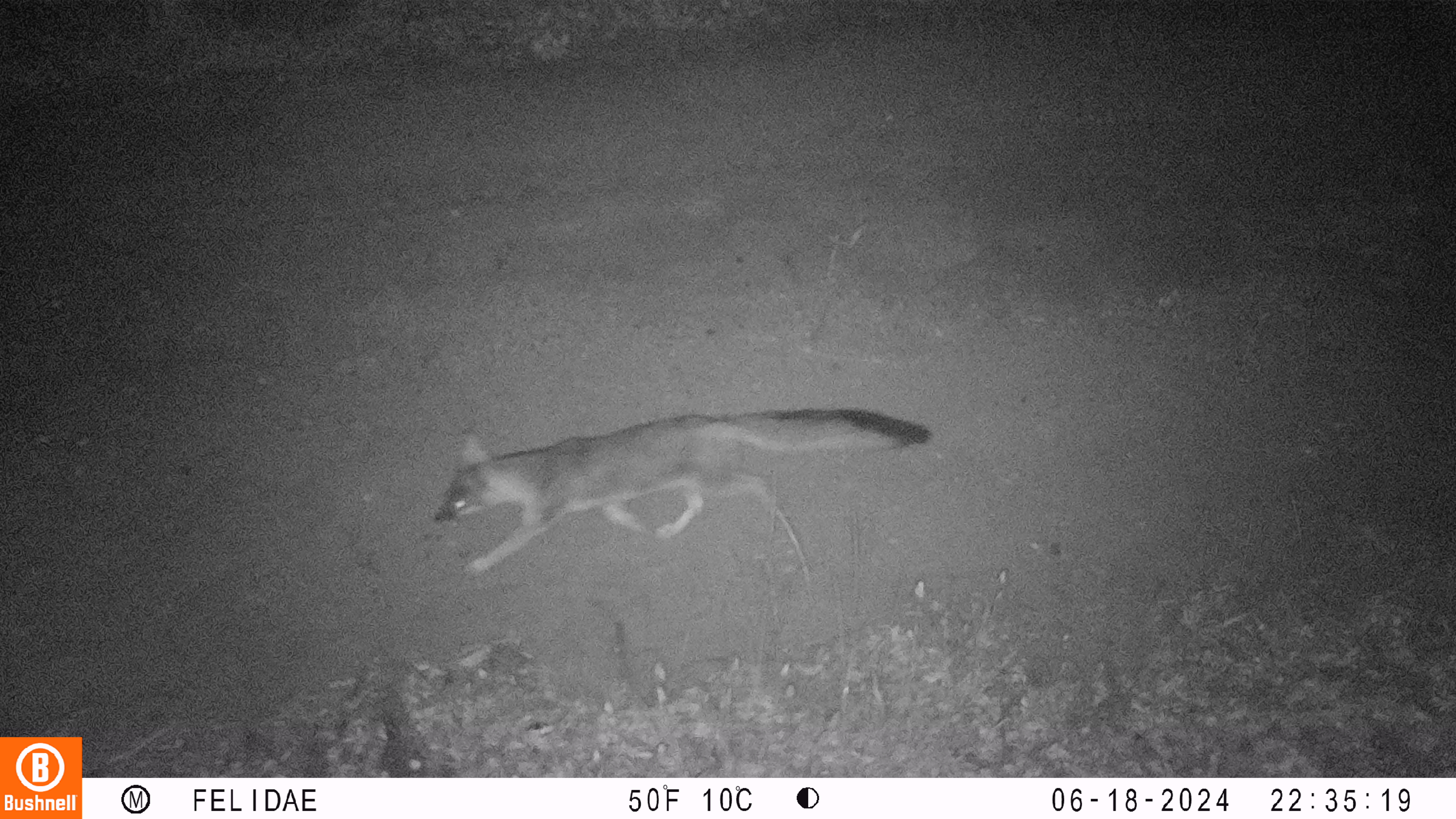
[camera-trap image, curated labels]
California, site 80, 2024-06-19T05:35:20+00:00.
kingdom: Animalia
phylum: Chordata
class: Mammalia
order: Carnivora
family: Canidae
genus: Urocyon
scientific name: Urocyon cinereoargenteus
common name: gray fox